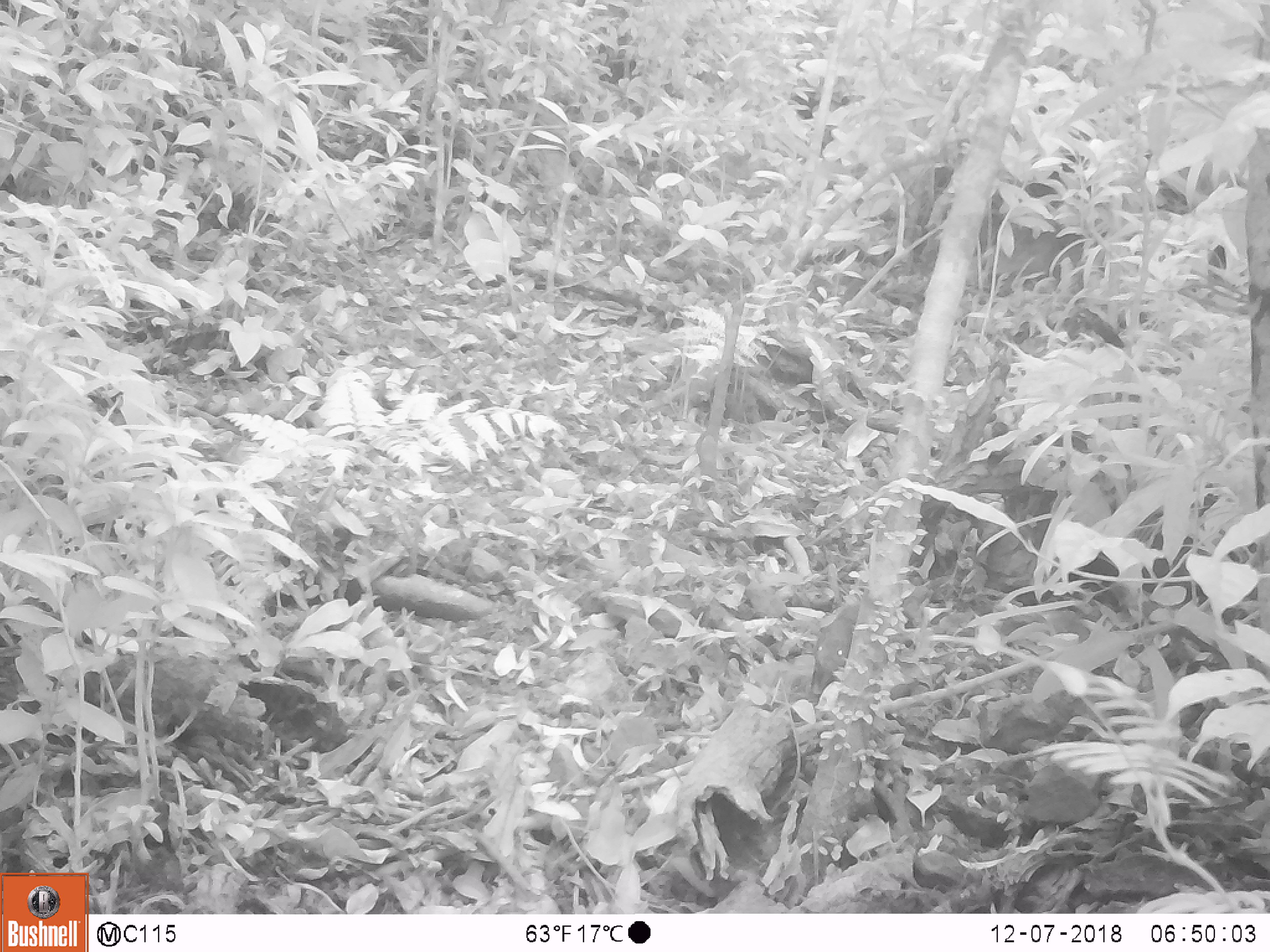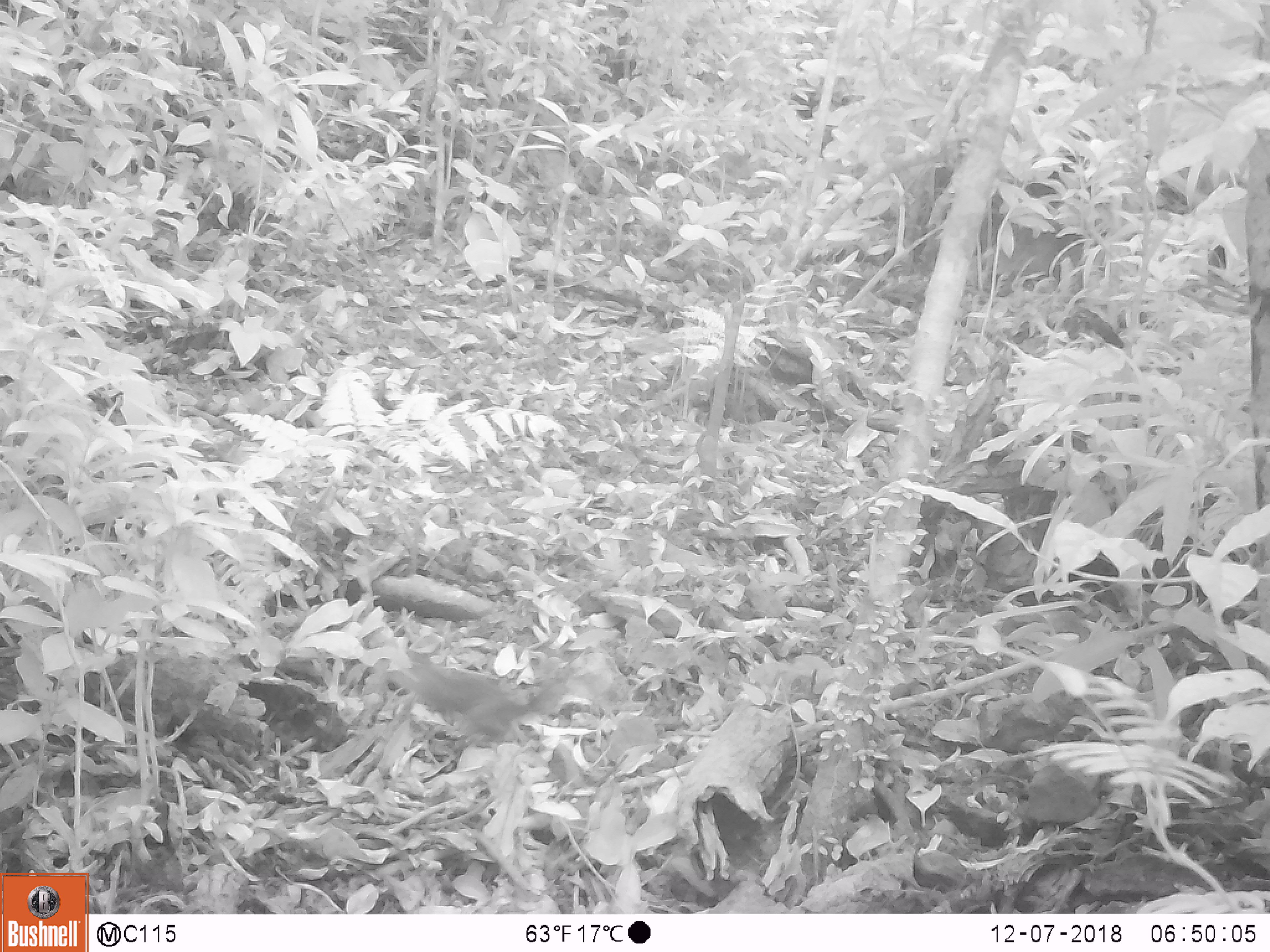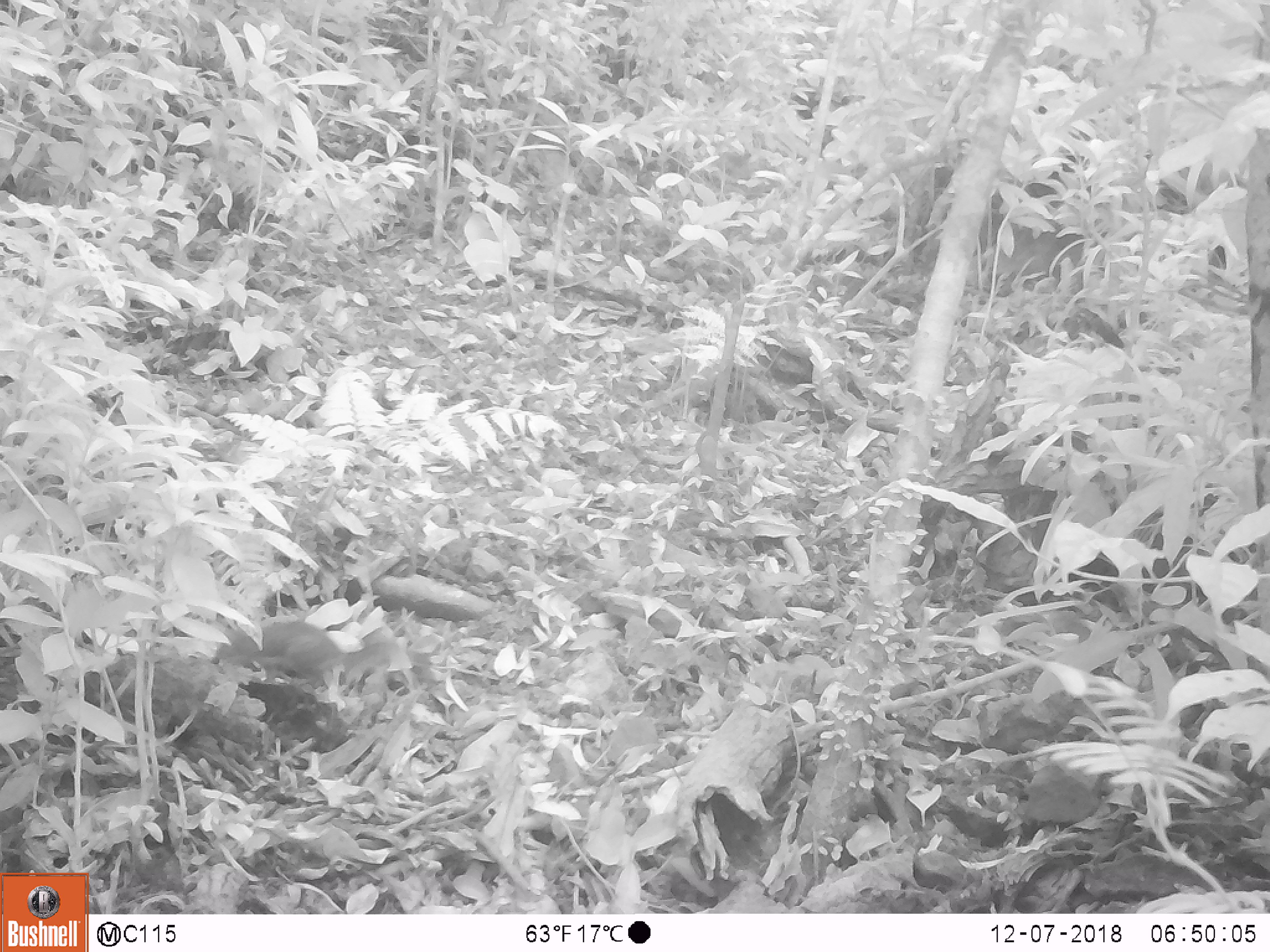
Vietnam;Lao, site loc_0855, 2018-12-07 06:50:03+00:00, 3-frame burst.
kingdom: Animalia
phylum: Chordata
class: Mammalia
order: Rodentia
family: Sciuridae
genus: Dremomys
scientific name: Dremomys rufigenis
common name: red-cheeked squirrel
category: red cheeked squirrel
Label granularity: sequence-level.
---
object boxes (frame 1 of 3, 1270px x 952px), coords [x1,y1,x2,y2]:
red cheeked squirrel: [806,599,857,705]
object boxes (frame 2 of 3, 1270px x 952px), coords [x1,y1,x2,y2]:
red cheeked squirrel: [375,651,575,745]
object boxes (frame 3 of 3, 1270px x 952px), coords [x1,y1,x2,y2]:
red cheeked squirrel: [217,620,400,687]